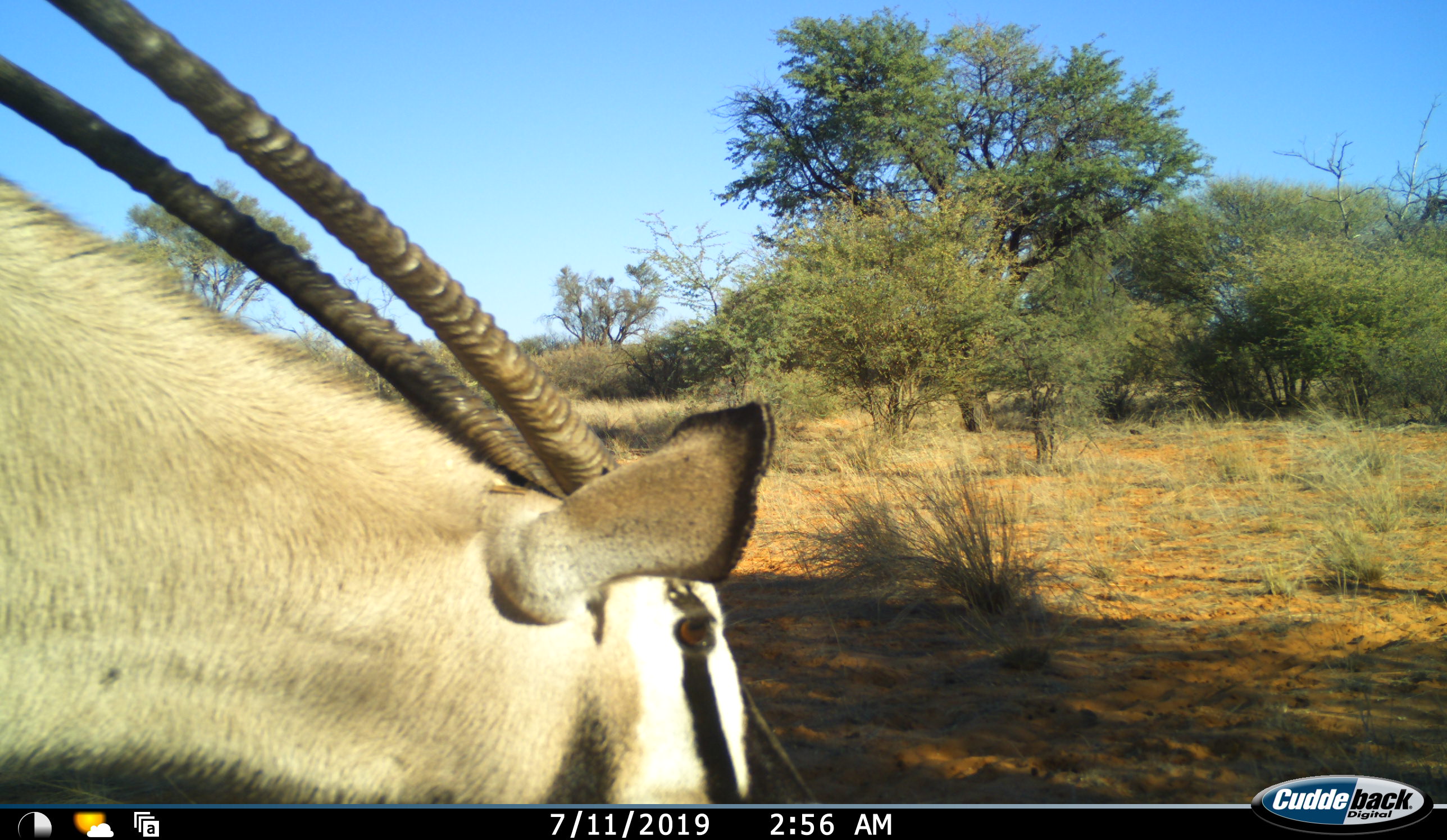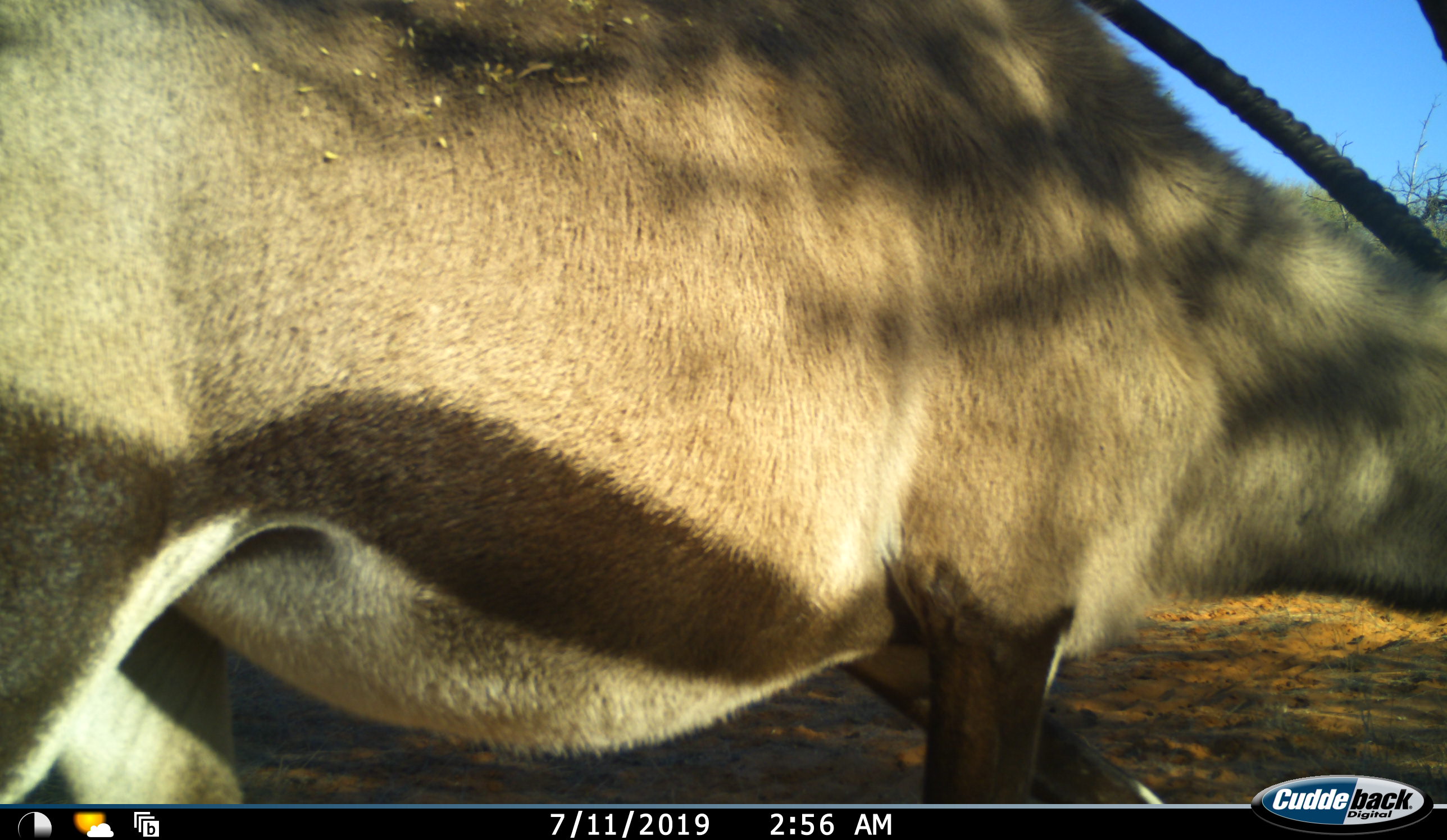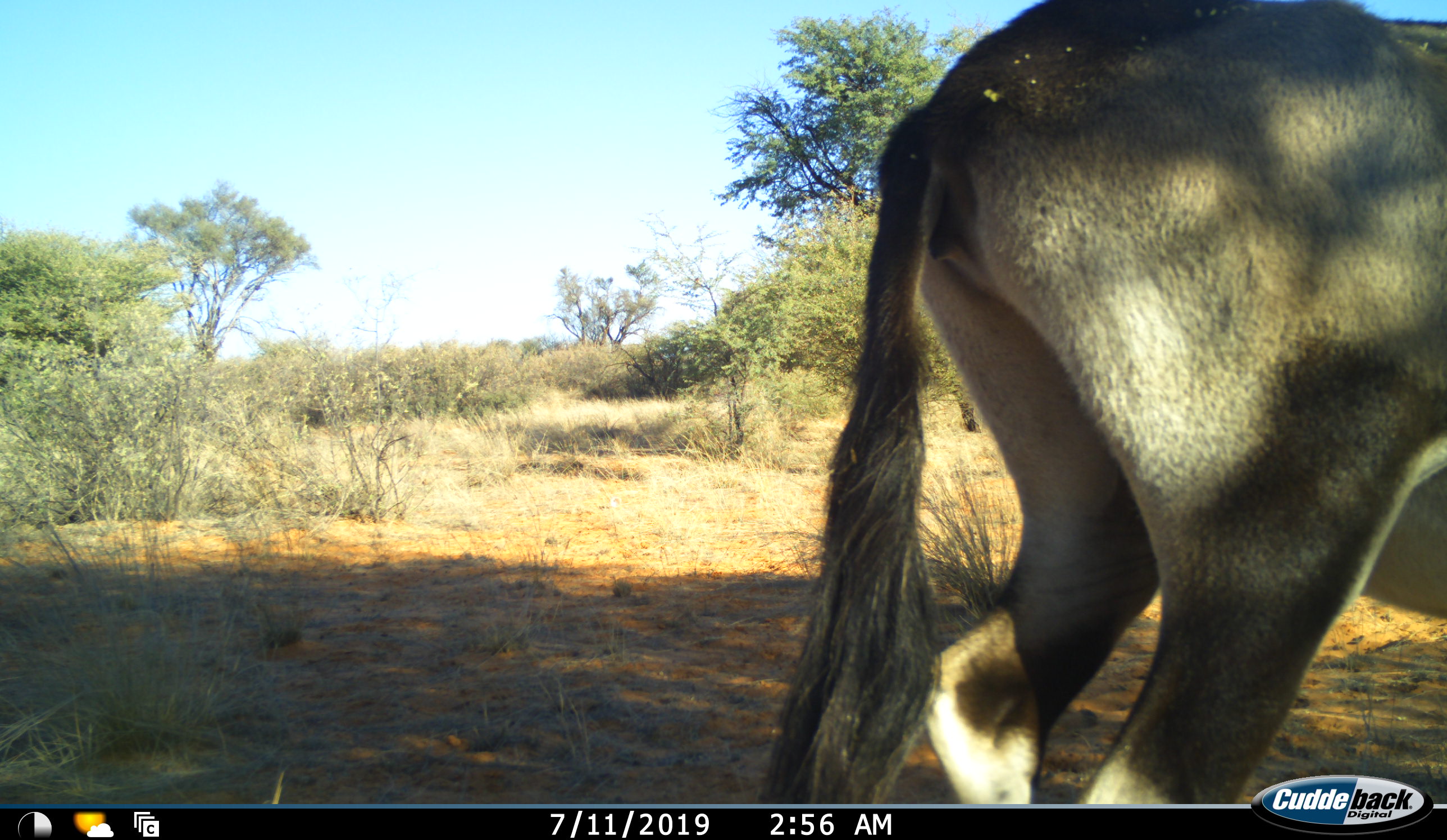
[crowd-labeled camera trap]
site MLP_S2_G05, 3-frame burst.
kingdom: Animalia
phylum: Chordata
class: Mammalia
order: Artiodactyla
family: Bovidae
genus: Oryx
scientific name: Oryx gazella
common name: gemsbok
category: oryx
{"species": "oryx (gemsbok) (Oryx gazella)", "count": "1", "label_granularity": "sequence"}